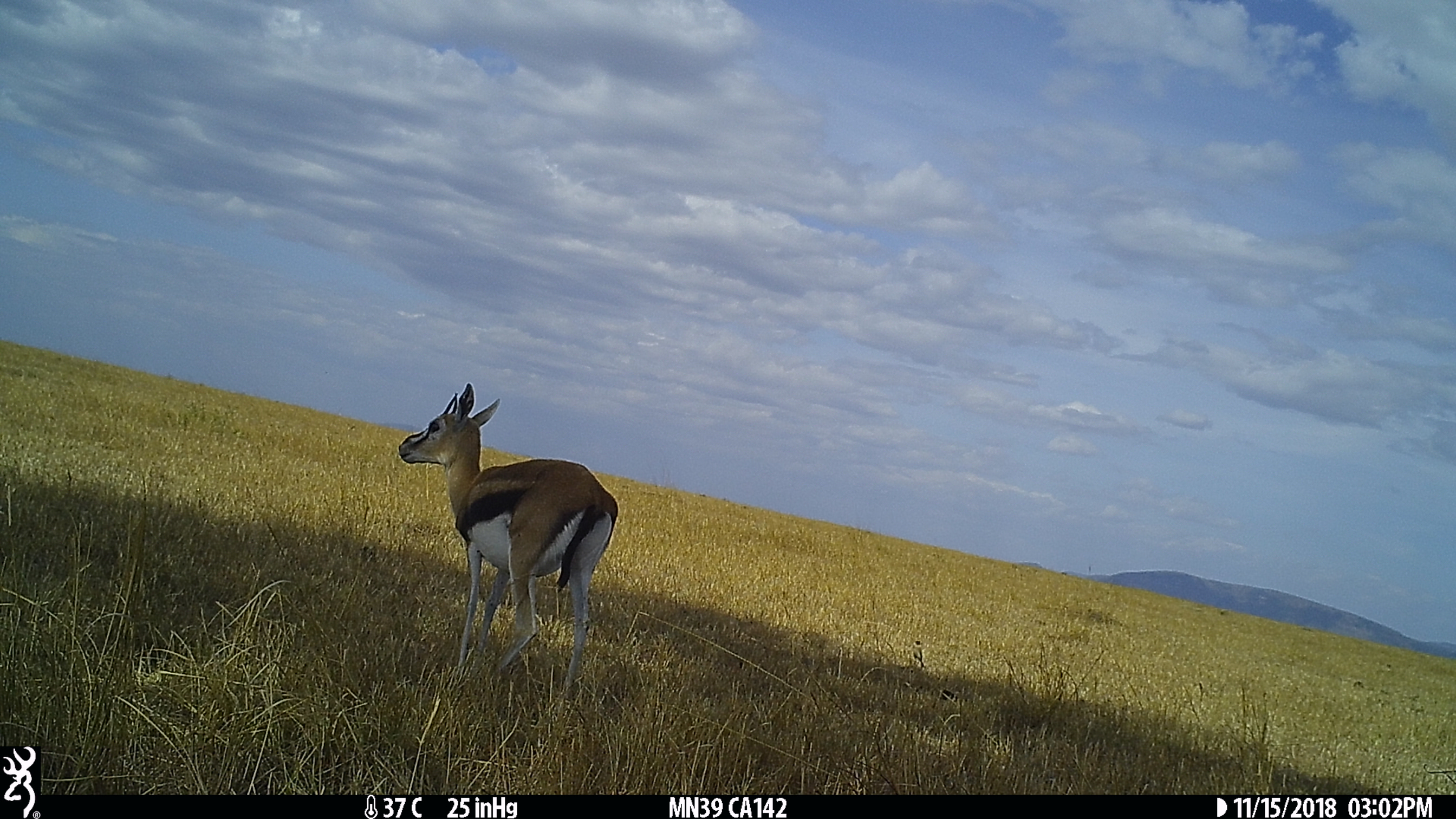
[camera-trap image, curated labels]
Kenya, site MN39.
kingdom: Animalia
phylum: Chordata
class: Mammalia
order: Artiodactyla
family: Bovidae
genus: Eudorcas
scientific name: Eudorcas thomsonii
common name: thomon's gazelle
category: gazelle thomsons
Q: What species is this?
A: Gazelle thomsons (thomon's gazelle) (Eudorcas thomsonii).